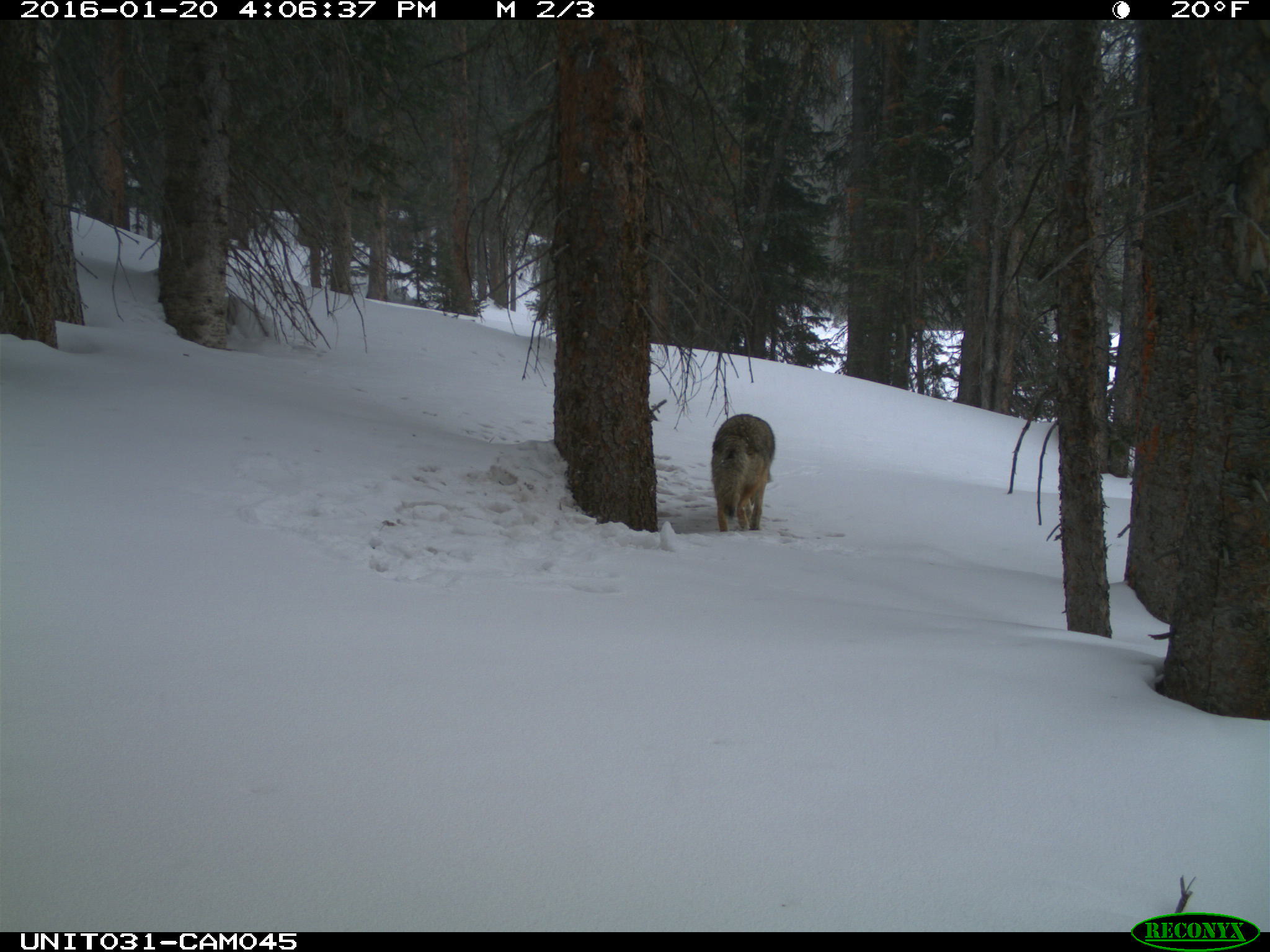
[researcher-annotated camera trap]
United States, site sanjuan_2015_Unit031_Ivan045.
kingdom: Animalia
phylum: Chordata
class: Mammalia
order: Carnivora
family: Canidae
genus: Canis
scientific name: Canis latrans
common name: coyote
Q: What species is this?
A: Canis latrans (coyote).